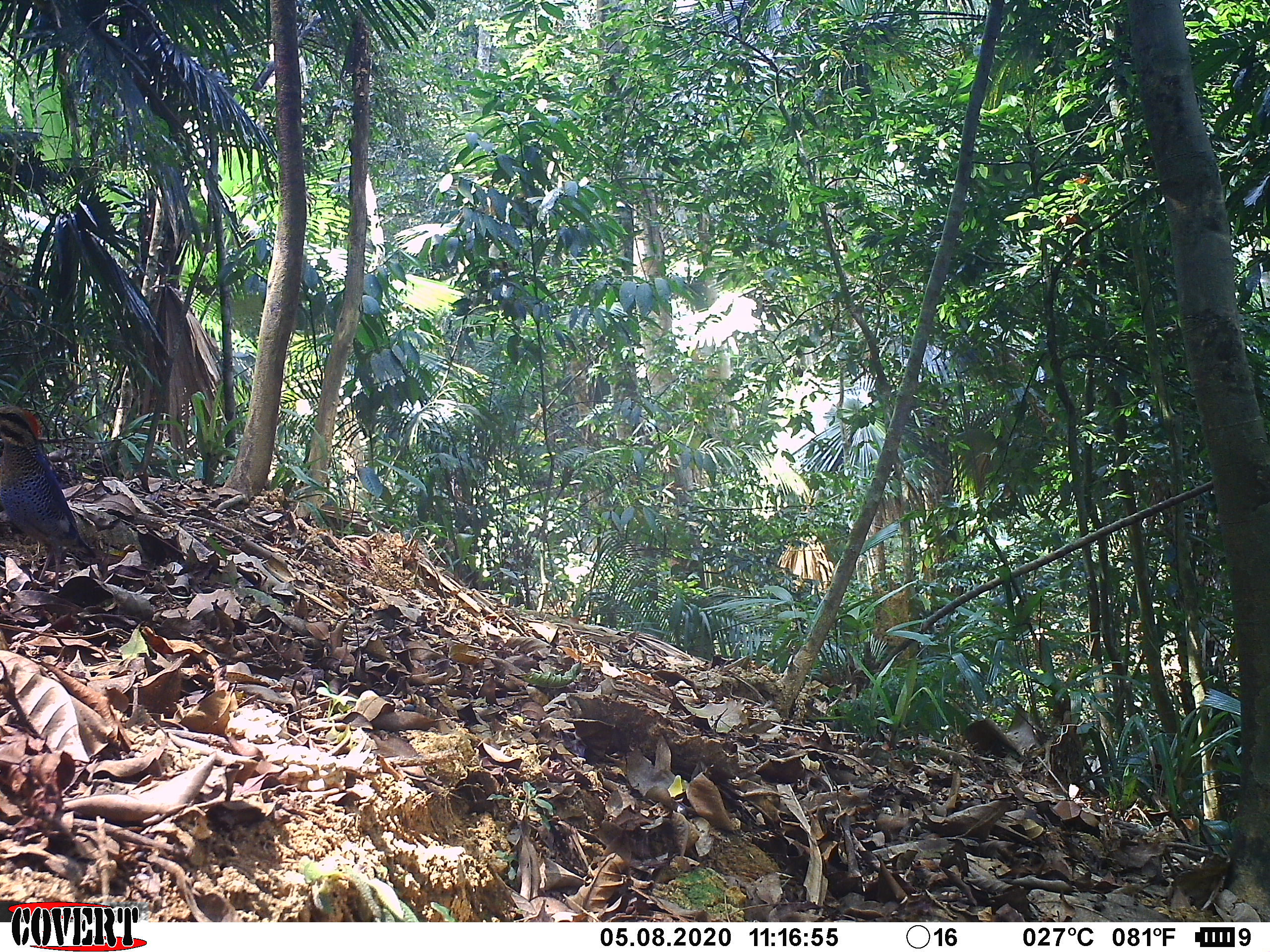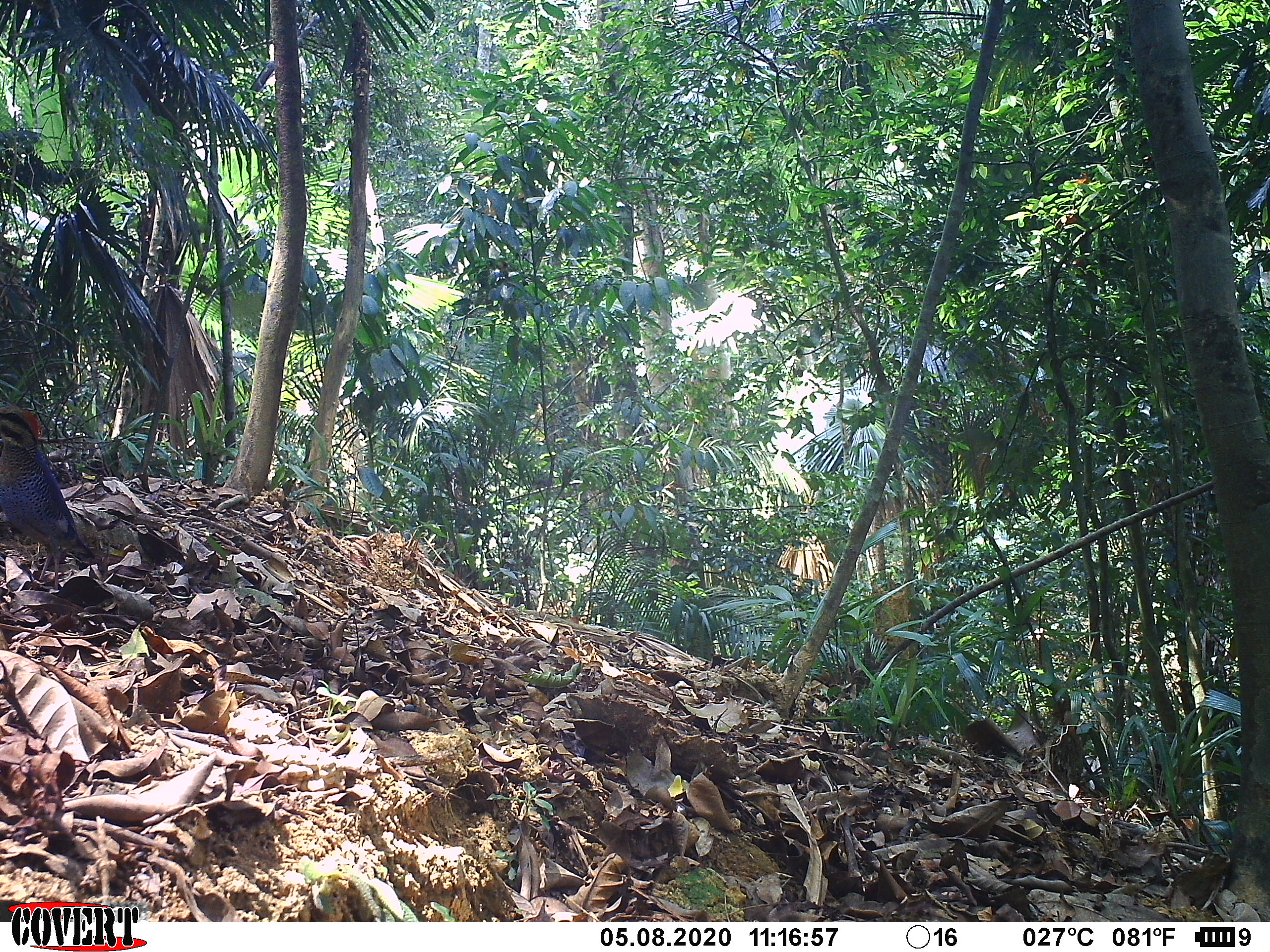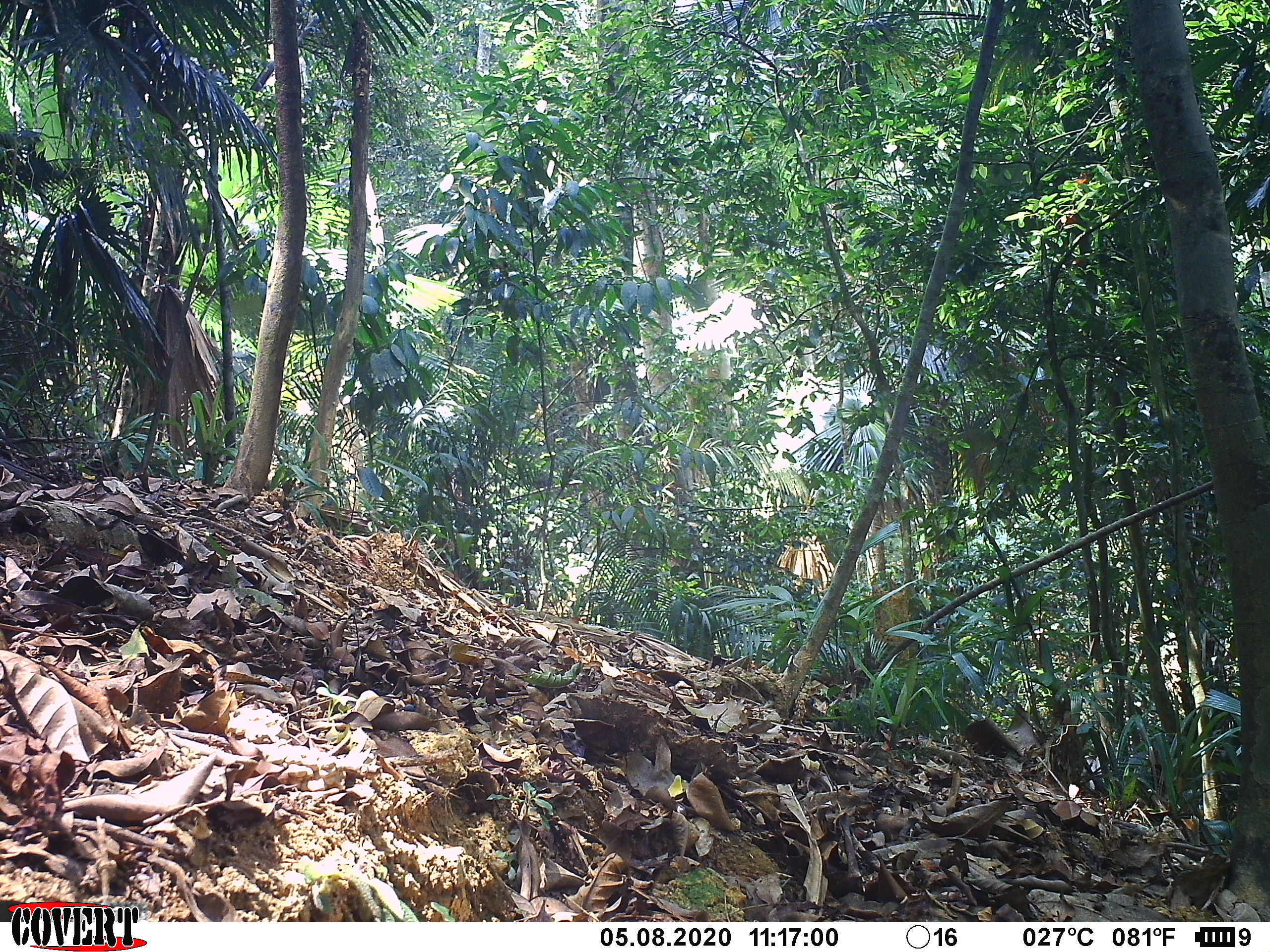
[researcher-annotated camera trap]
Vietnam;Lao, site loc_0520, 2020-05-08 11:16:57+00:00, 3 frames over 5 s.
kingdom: Animalia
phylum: Chordata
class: Aves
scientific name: Aves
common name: bird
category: unidentified bird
Unidentified bird (bird) (Aves). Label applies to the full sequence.